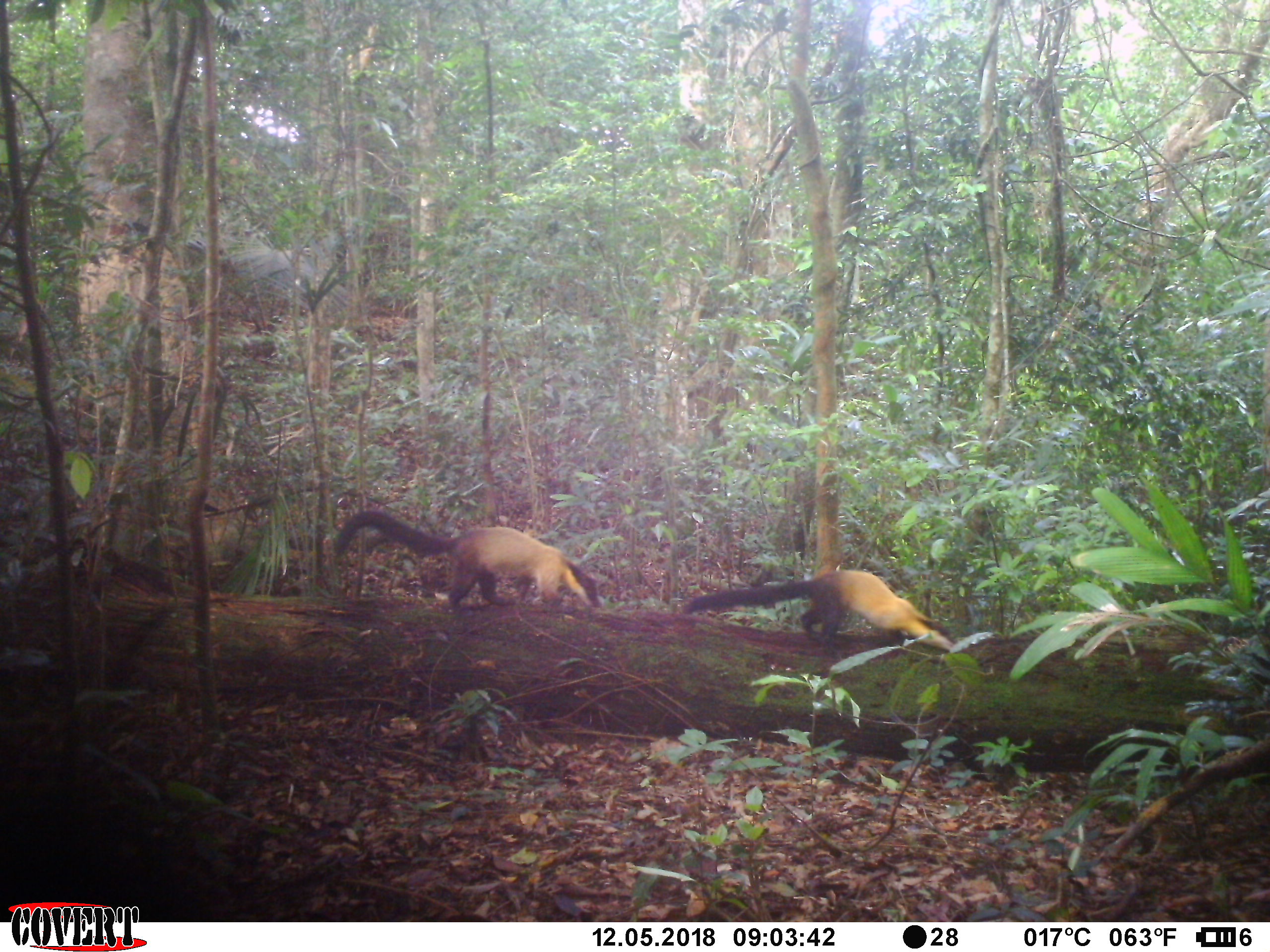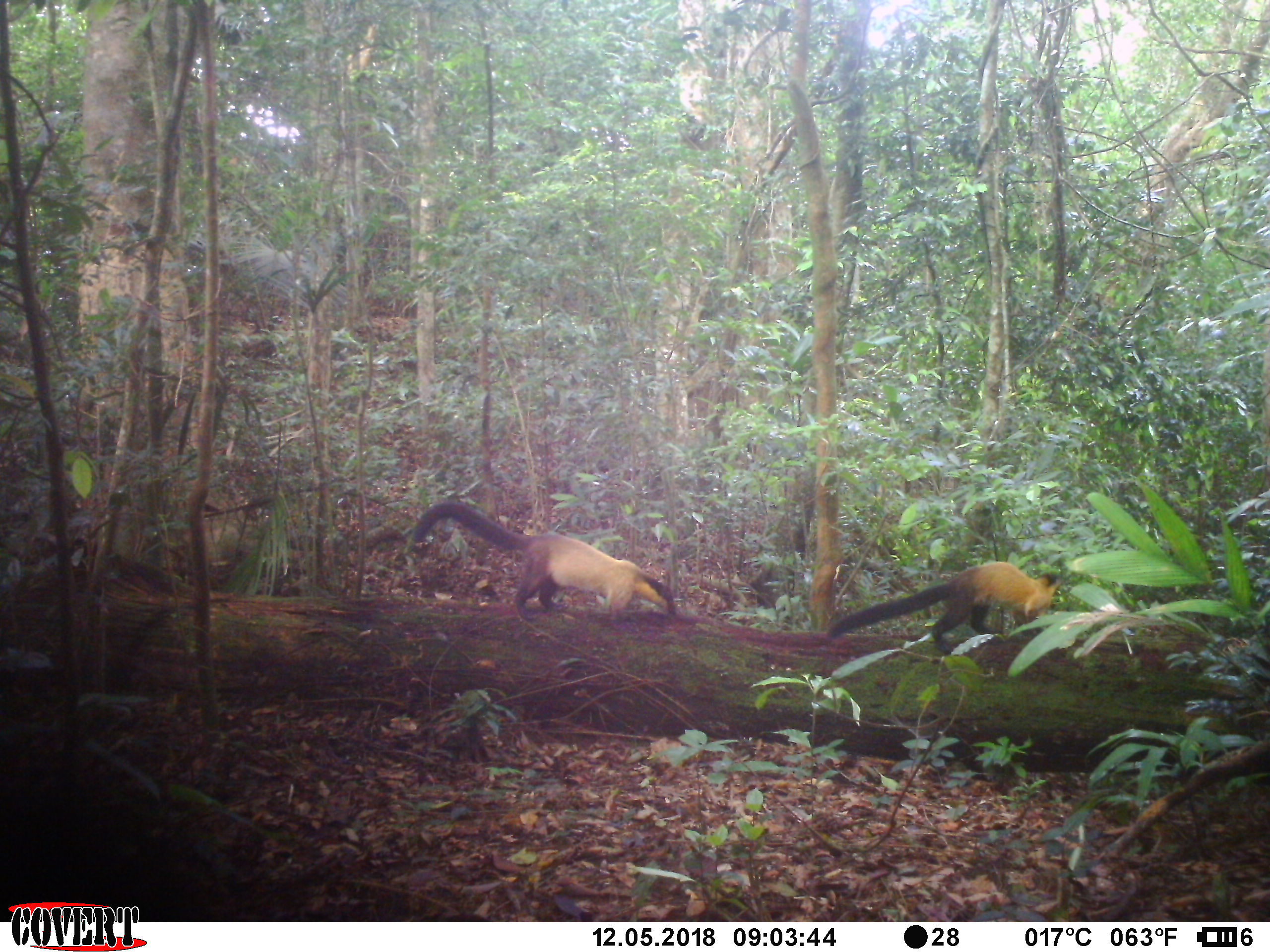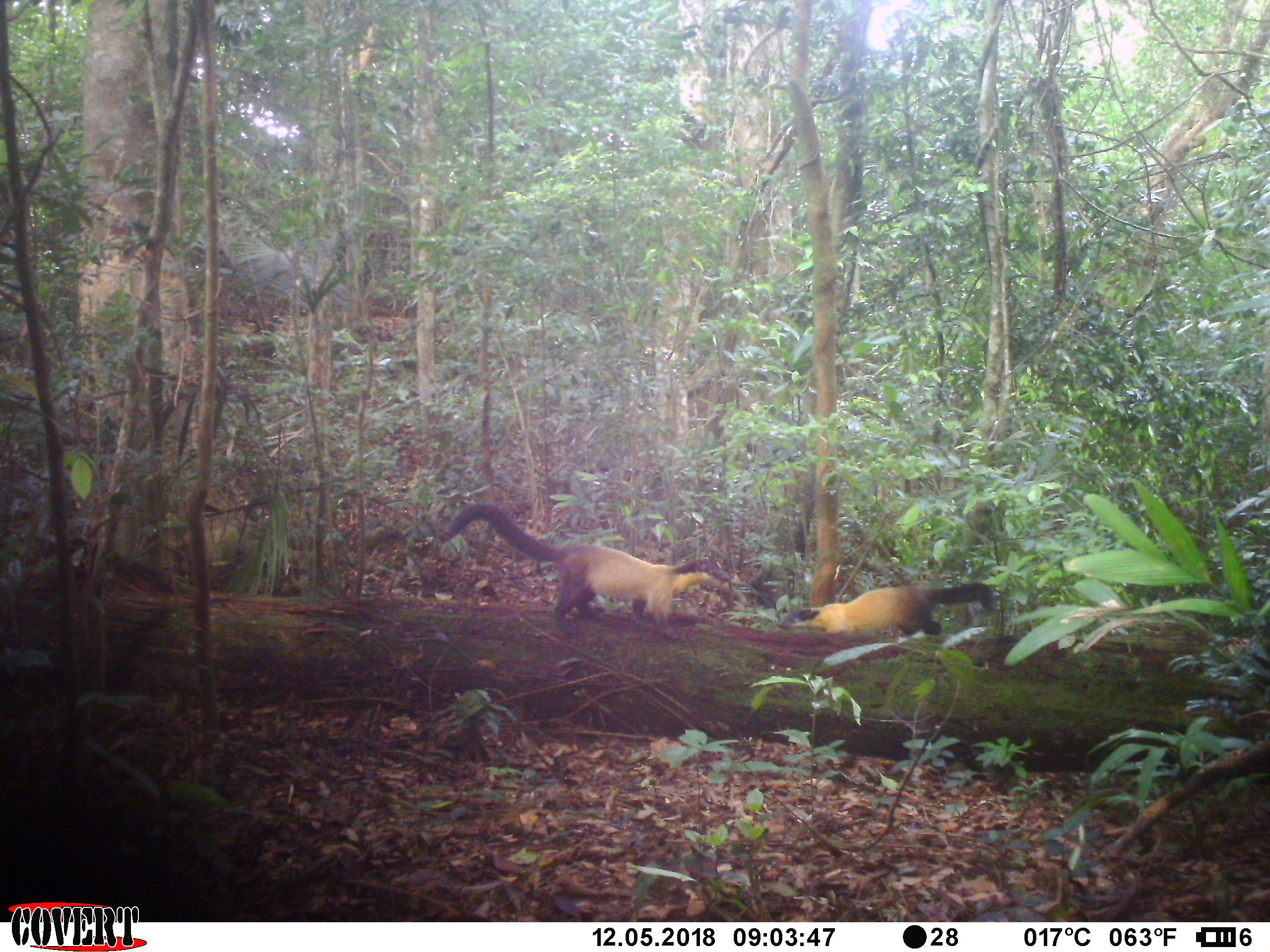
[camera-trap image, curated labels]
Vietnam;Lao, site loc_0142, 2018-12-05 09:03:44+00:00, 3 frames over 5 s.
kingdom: Animalia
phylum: Chordata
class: Mammalia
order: Carnivora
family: Mustelidae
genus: Martes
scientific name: Martes flavigula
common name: yellow-throated marten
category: yellow throated marten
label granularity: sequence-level